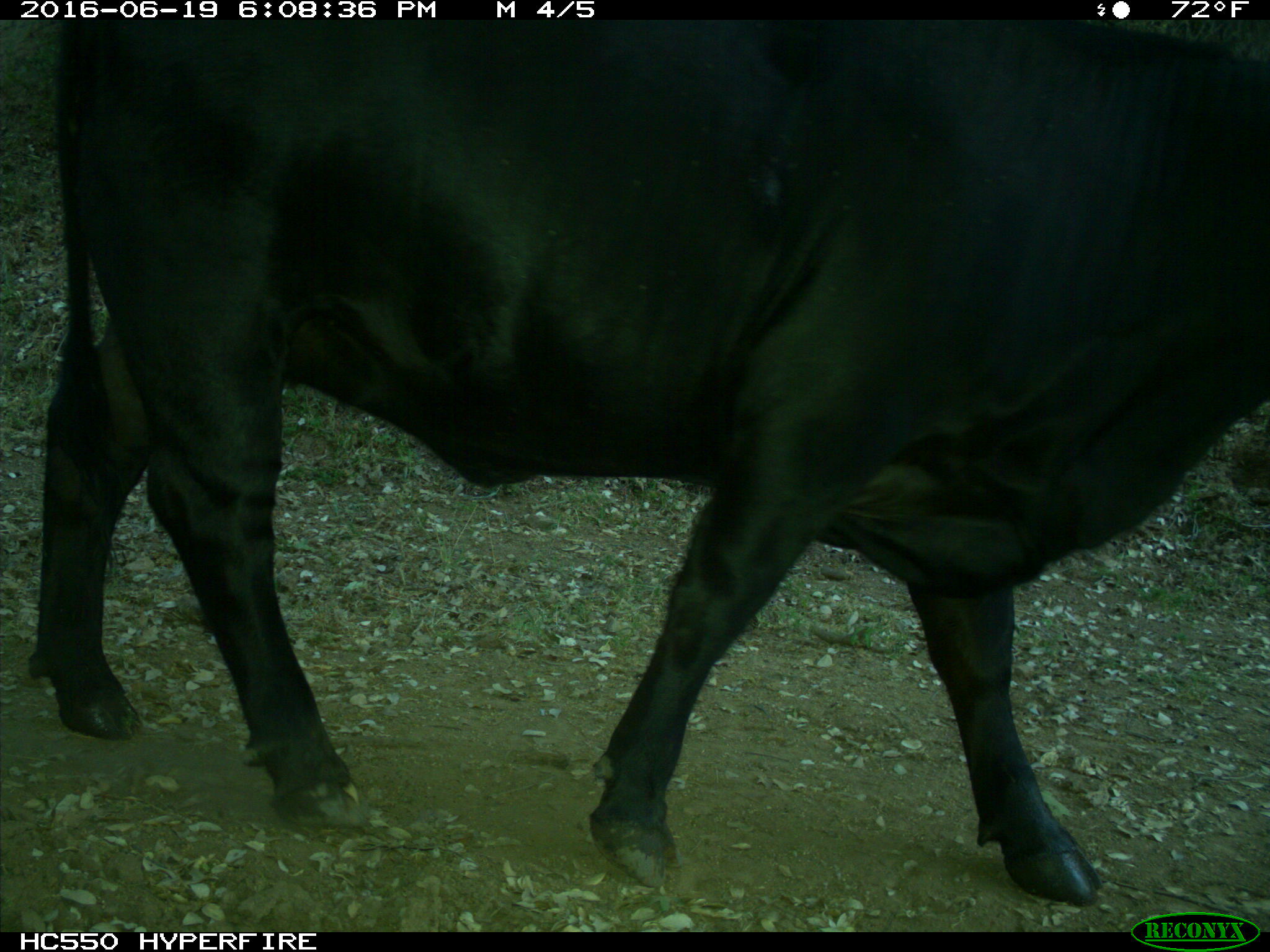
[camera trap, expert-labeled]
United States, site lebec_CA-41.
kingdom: Animalia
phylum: Chordata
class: Mammalia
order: Artiodactyla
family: Bovidae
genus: Bos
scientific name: Bos taurus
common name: domestic cow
Bos taurus (domestic cow).